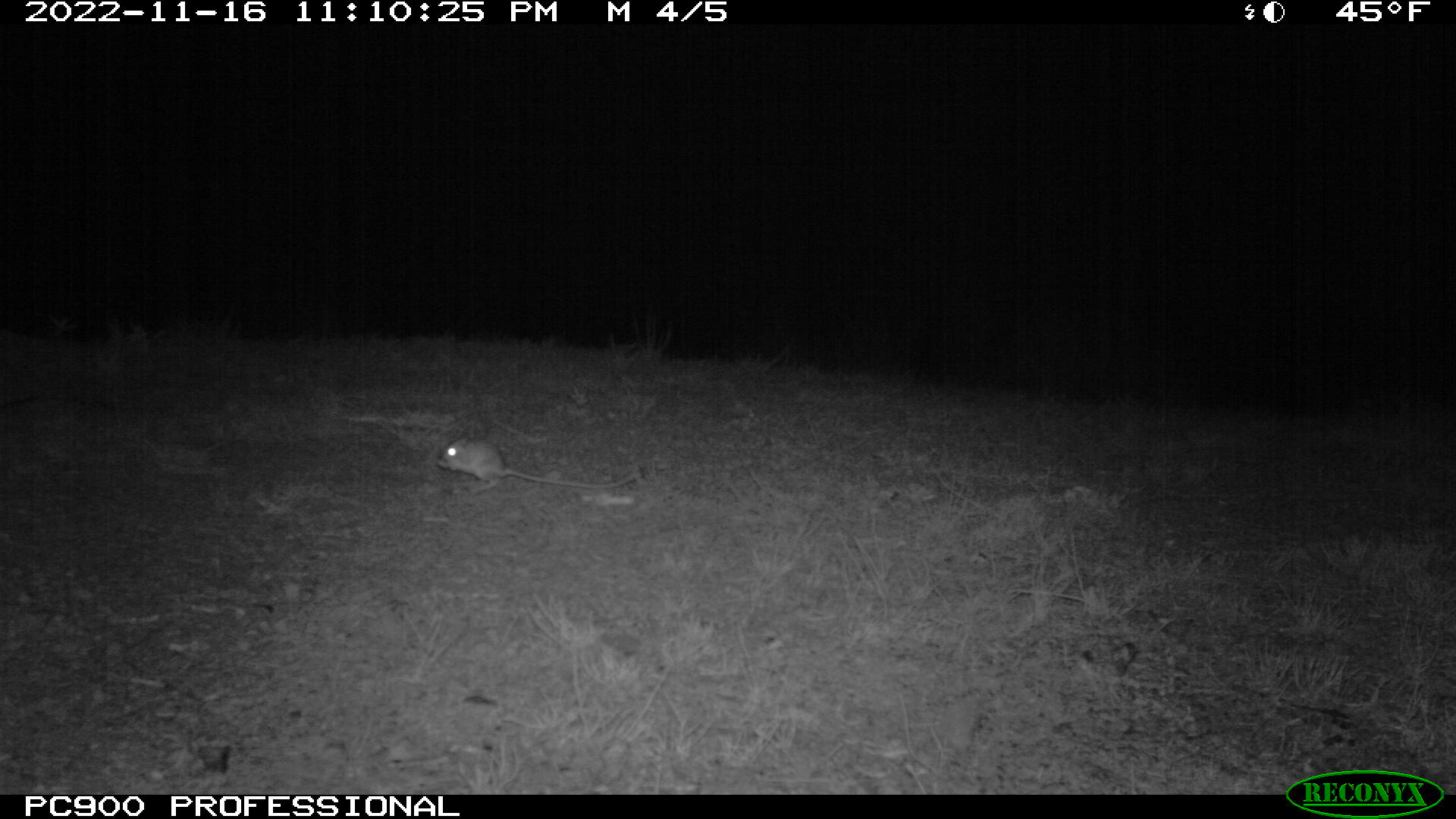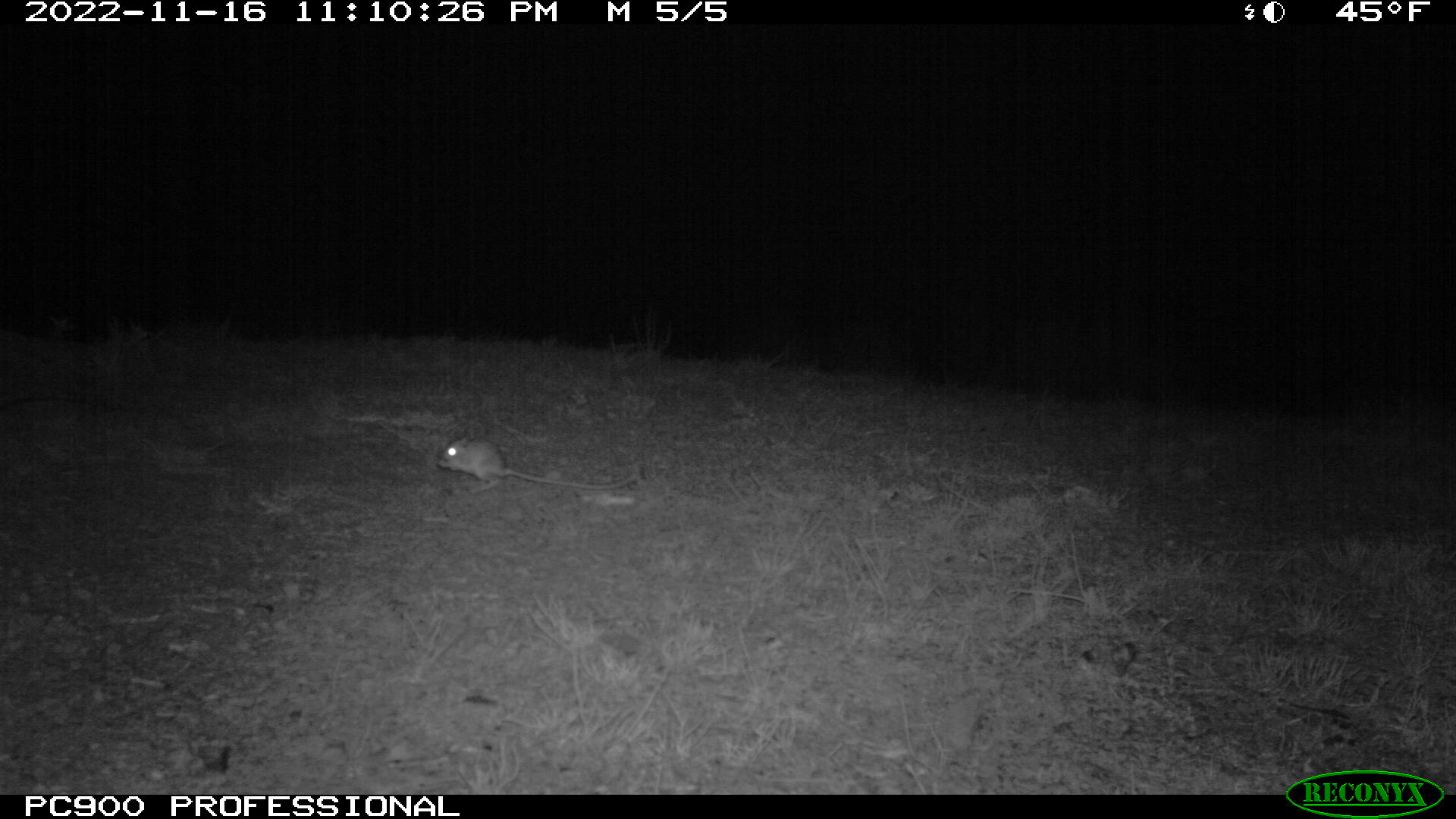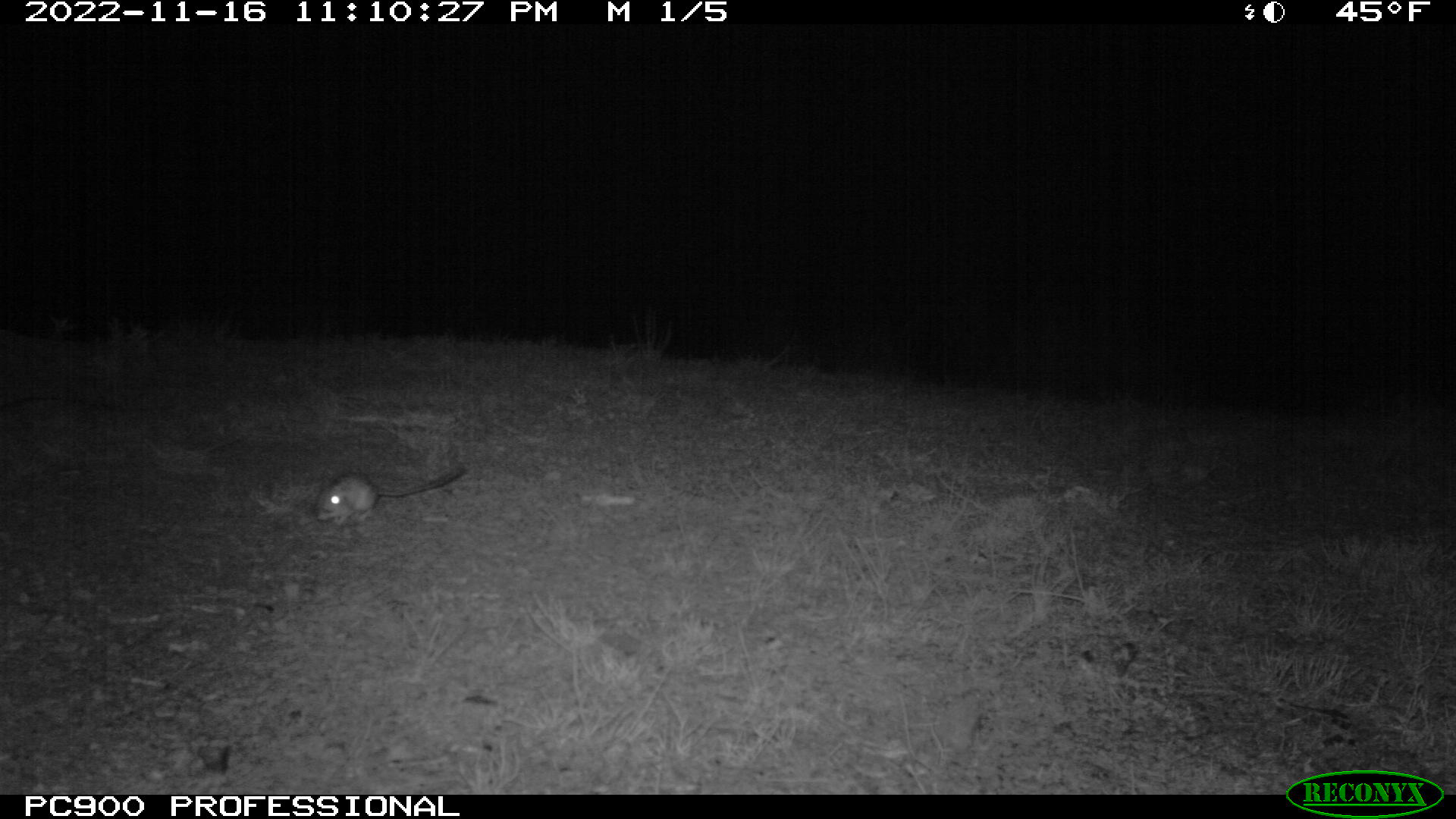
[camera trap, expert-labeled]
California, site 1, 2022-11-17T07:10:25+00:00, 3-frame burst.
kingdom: Animalia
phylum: Chordata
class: Mammalia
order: Rodentia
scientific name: Rodentia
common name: mouse or rat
Mouse or rat (Rodentia).